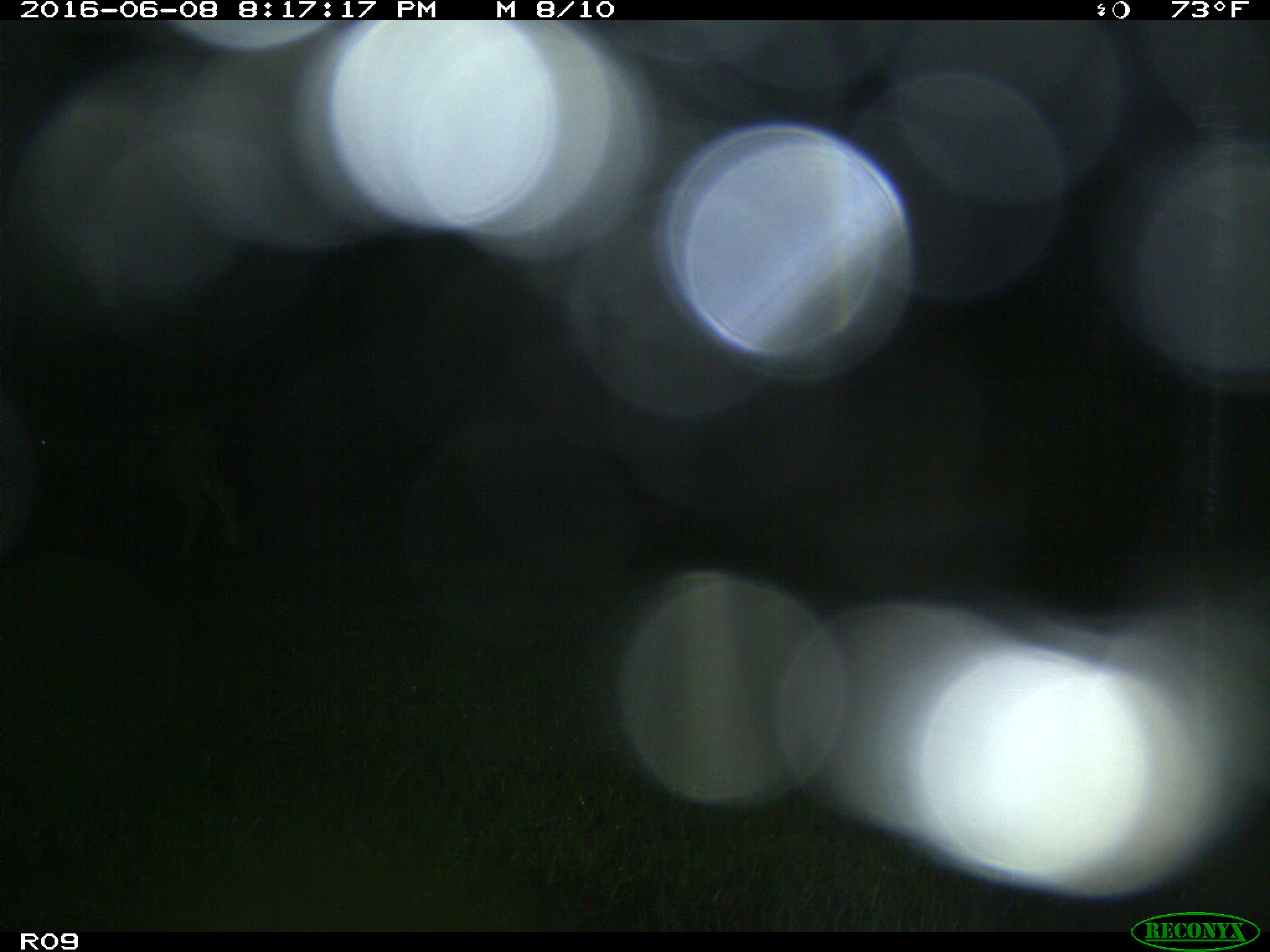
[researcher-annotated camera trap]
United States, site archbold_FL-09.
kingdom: Animalia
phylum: Chordata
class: Mammalia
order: Artiodactyla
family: Bovidae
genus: Bos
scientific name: Bos taurus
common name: domestic cow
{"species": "Bos taurus (domestic cow)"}